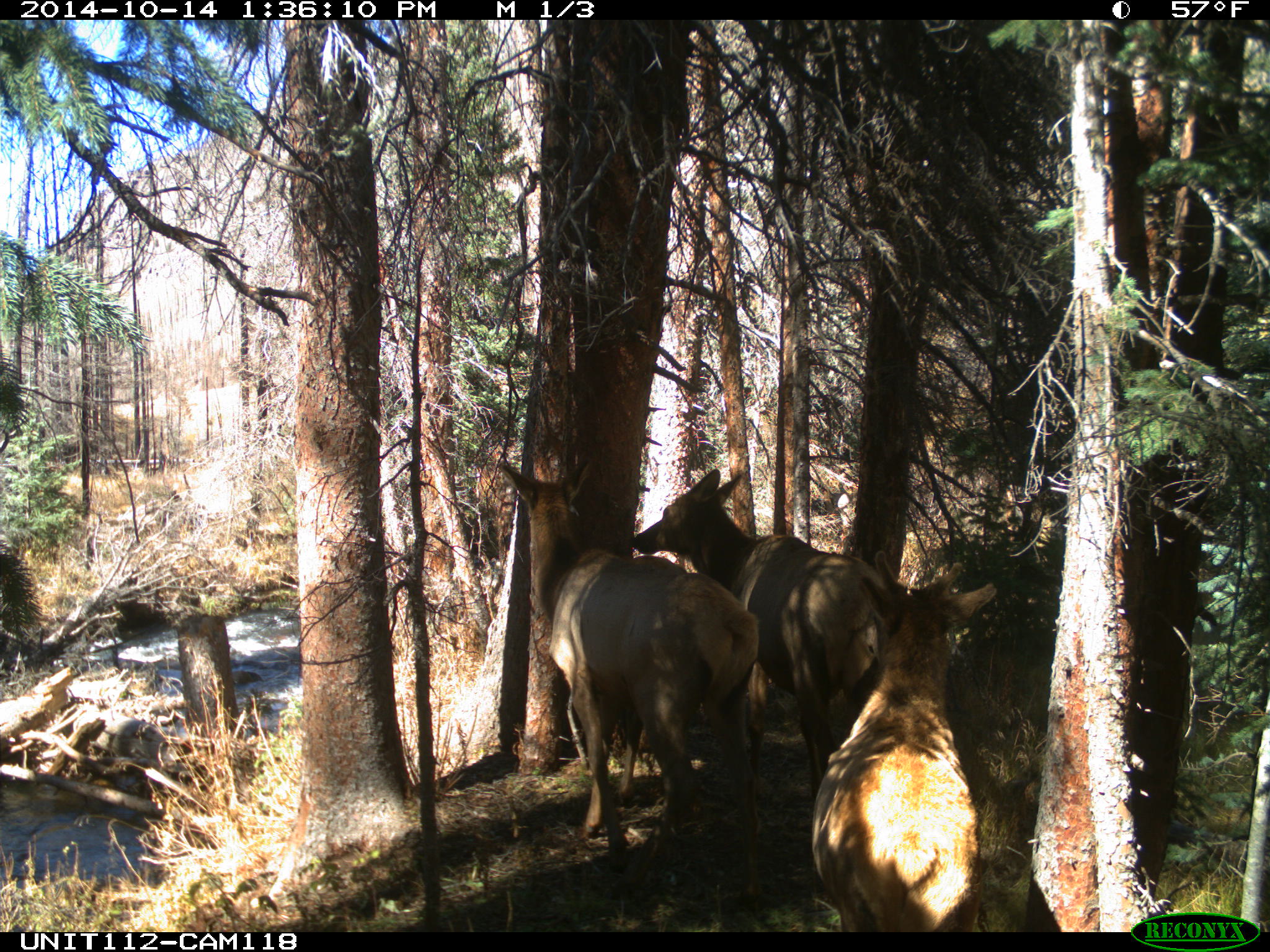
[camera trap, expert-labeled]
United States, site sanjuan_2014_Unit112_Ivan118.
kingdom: Animalia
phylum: Chordata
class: Mammalia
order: Artiodactyla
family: Cervidae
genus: Cervus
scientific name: Cervus elaphus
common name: red deer